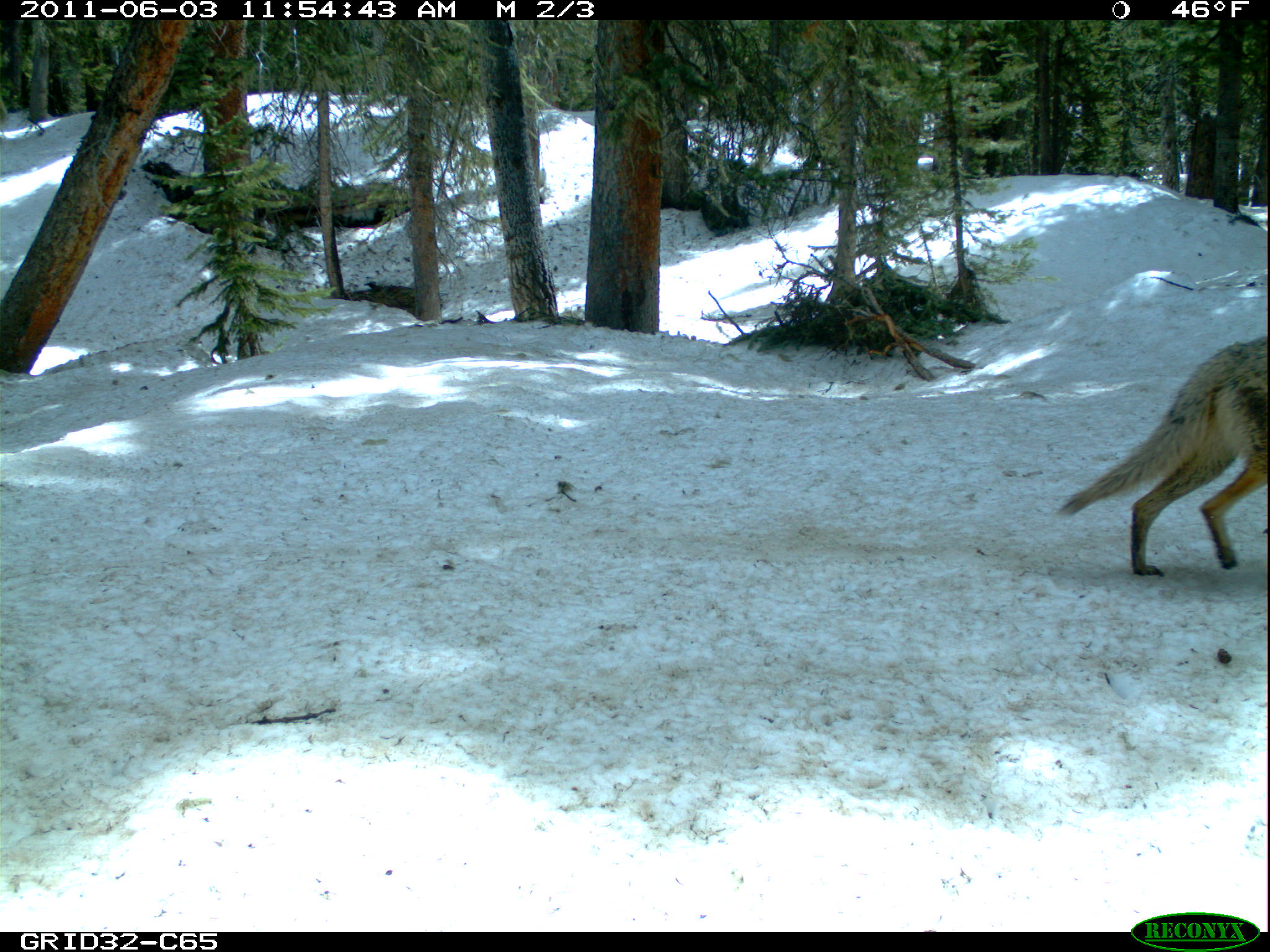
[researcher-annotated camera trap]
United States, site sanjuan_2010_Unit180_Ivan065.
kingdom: Animalia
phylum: Chordata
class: Mammalia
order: Carnivora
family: Canidae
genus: Canis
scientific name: Canis latrans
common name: coyote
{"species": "Canis latrans (coyote)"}